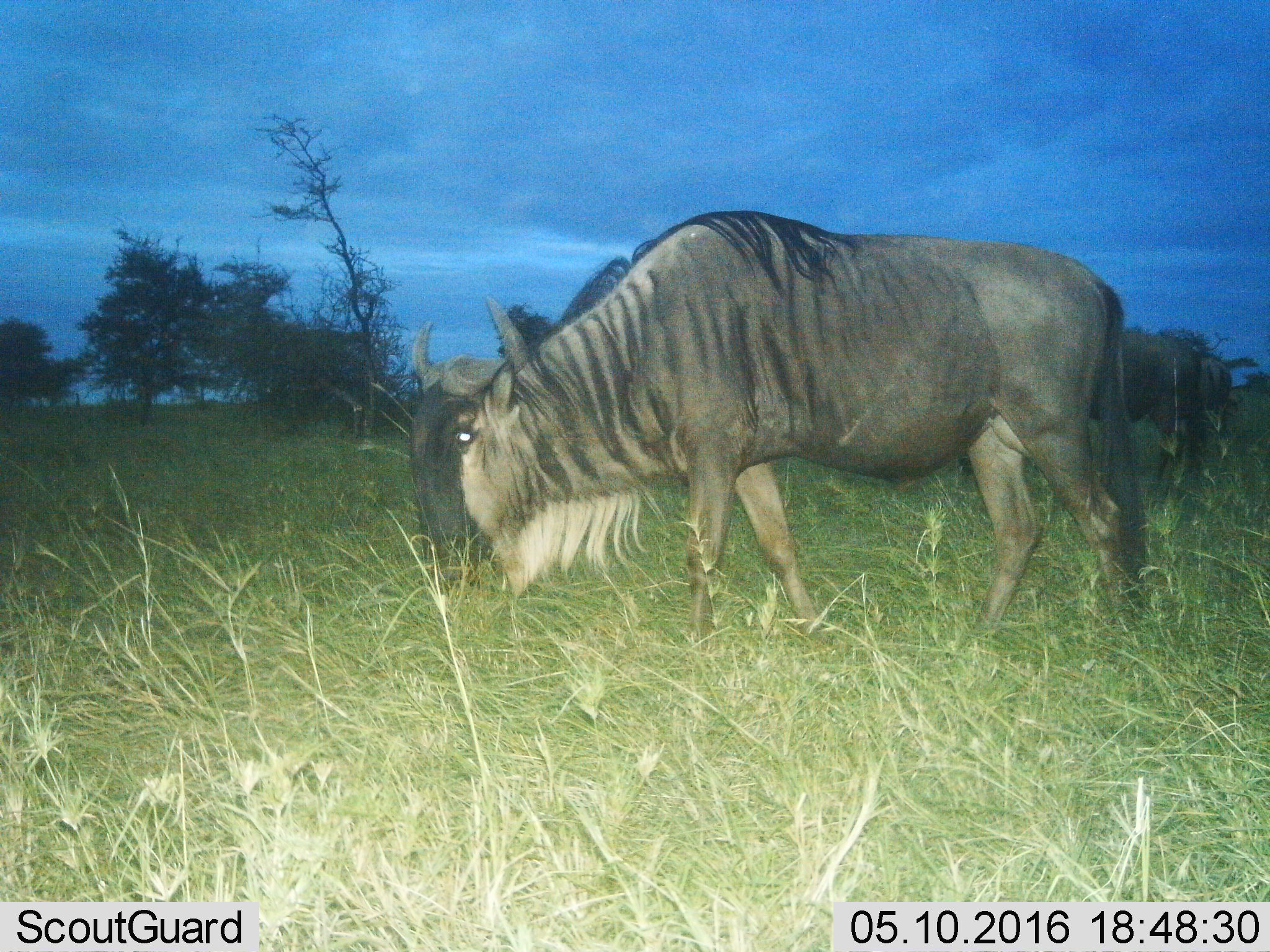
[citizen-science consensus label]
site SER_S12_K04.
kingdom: Animalia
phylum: Chordata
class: Mammalia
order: Artiodactyla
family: Bovidae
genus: Connochaetes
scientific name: Connochaetes taurinus taurinus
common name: blue wildebeest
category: wildebeestblue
Wildebeestblue (blue wildebeest) (Connochaetes taurinus taurinus), count 2. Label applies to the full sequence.